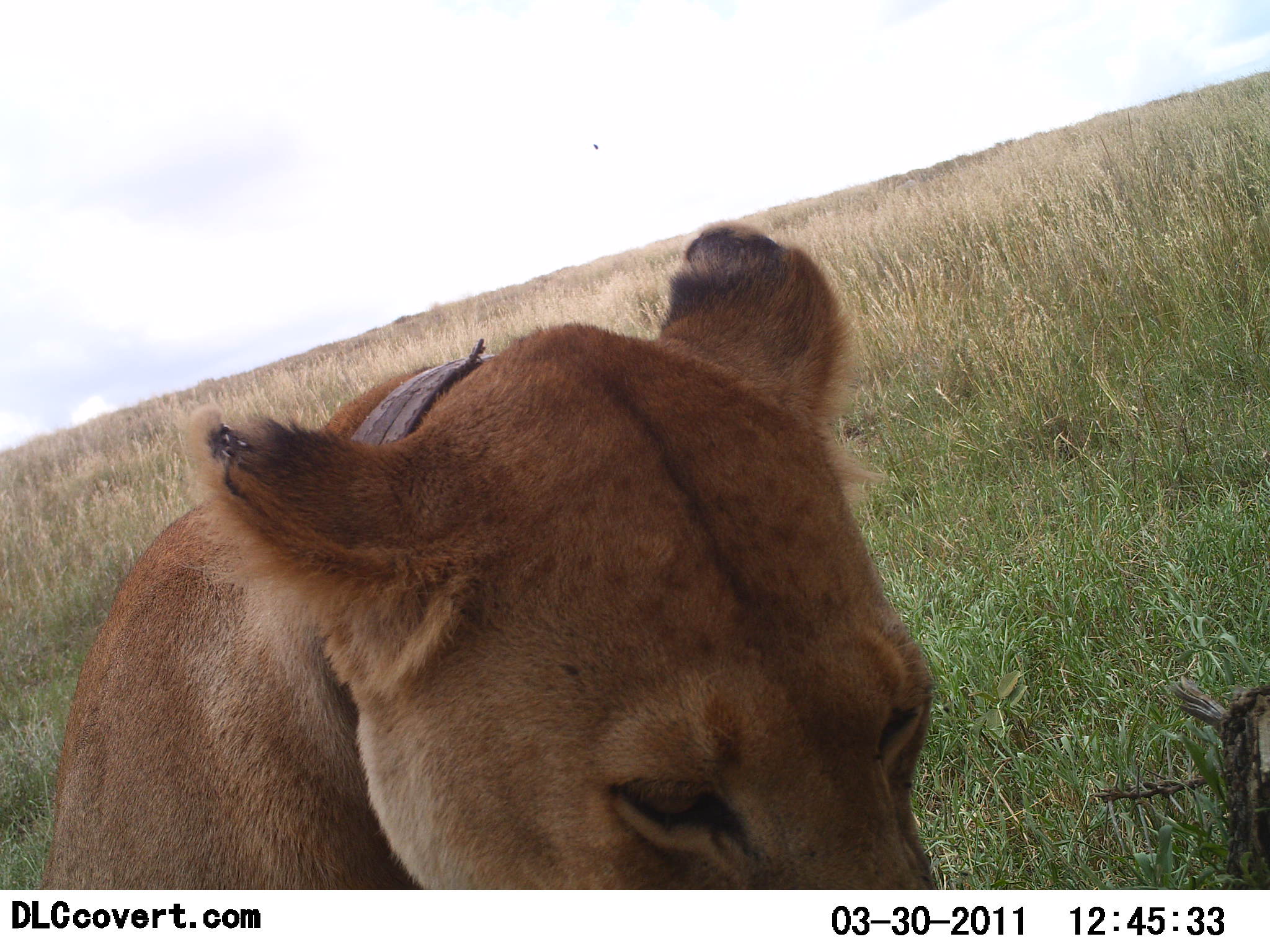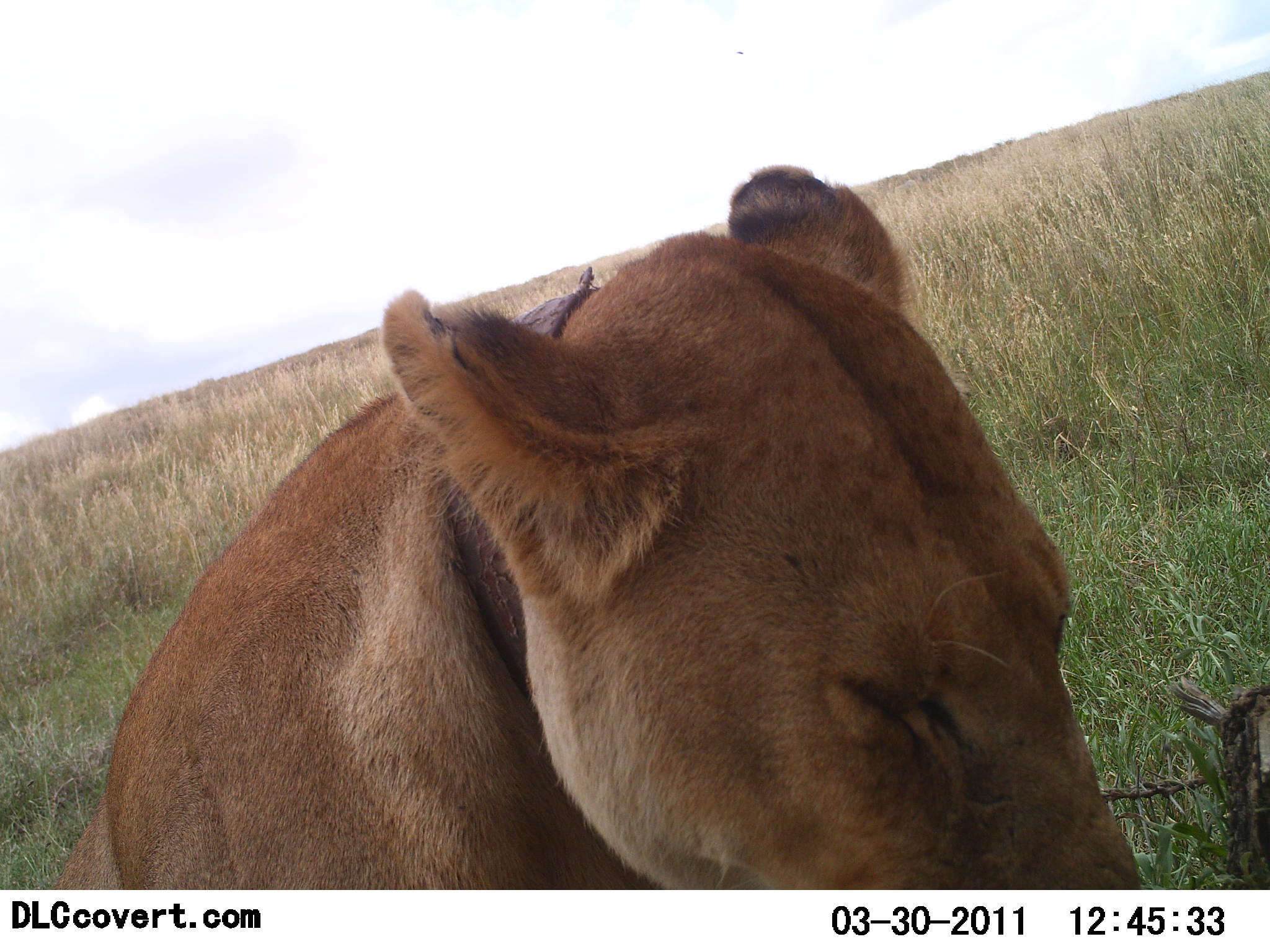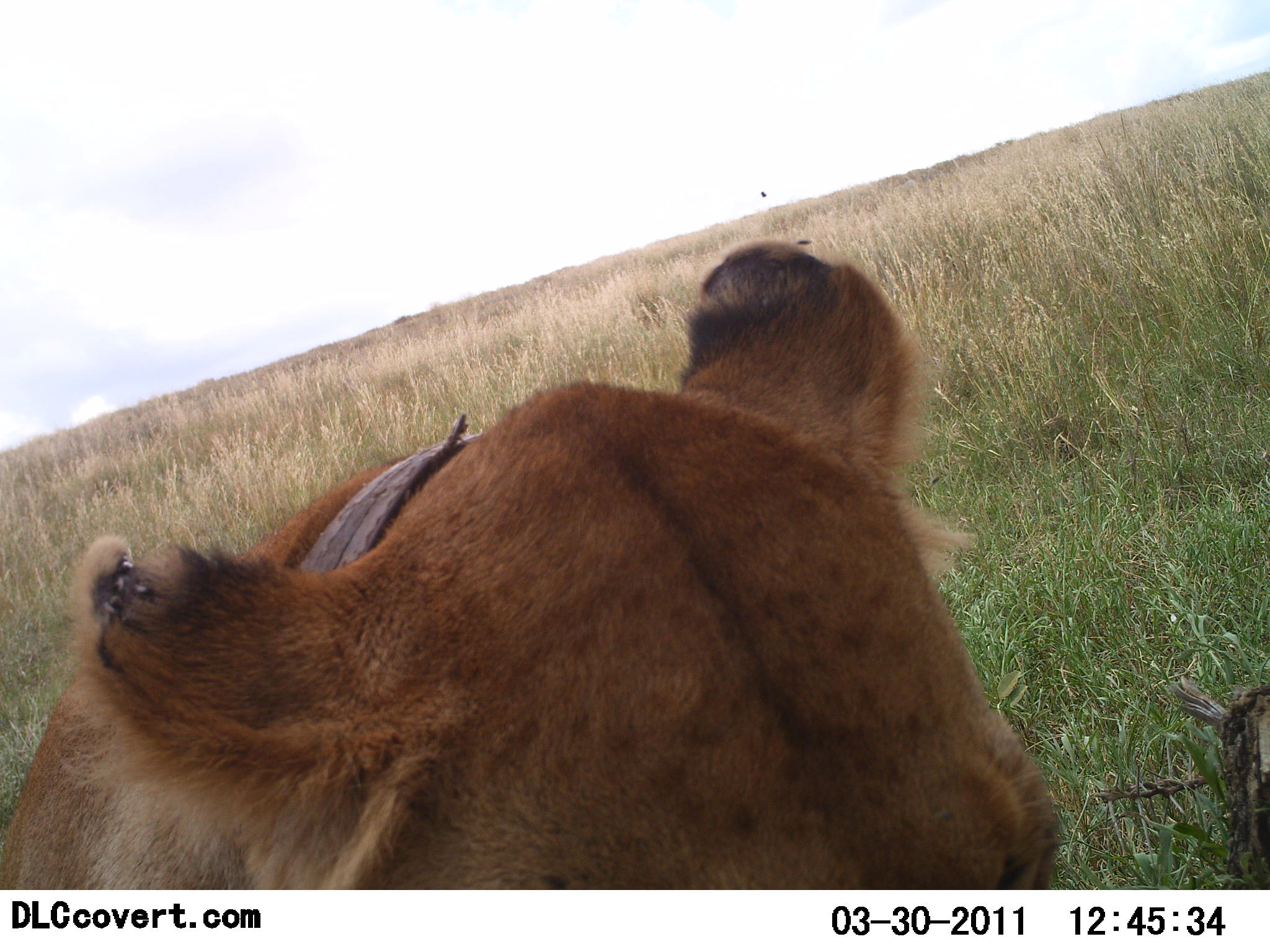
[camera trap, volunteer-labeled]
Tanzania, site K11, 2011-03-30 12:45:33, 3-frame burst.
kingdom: Animalia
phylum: Chordata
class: Mammalia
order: Carnivora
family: Felidae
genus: Panthera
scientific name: Panthera leo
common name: lion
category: lionfemale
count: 1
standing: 15%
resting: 69%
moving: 8%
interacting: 23%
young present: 0%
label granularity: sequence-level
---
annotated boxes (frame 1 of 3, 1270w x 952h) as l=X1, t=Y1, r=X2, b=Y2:
animal: l=37, t=222, r=942, b=889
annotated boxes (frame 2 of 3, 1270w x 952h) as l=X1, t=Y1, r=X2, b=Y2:
animal: l=47, t=167, r=1145, b=890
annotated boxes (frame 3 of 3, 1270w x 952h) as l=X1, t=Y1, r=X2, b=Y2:
animal: l=0, t=239, r=1064, b=888